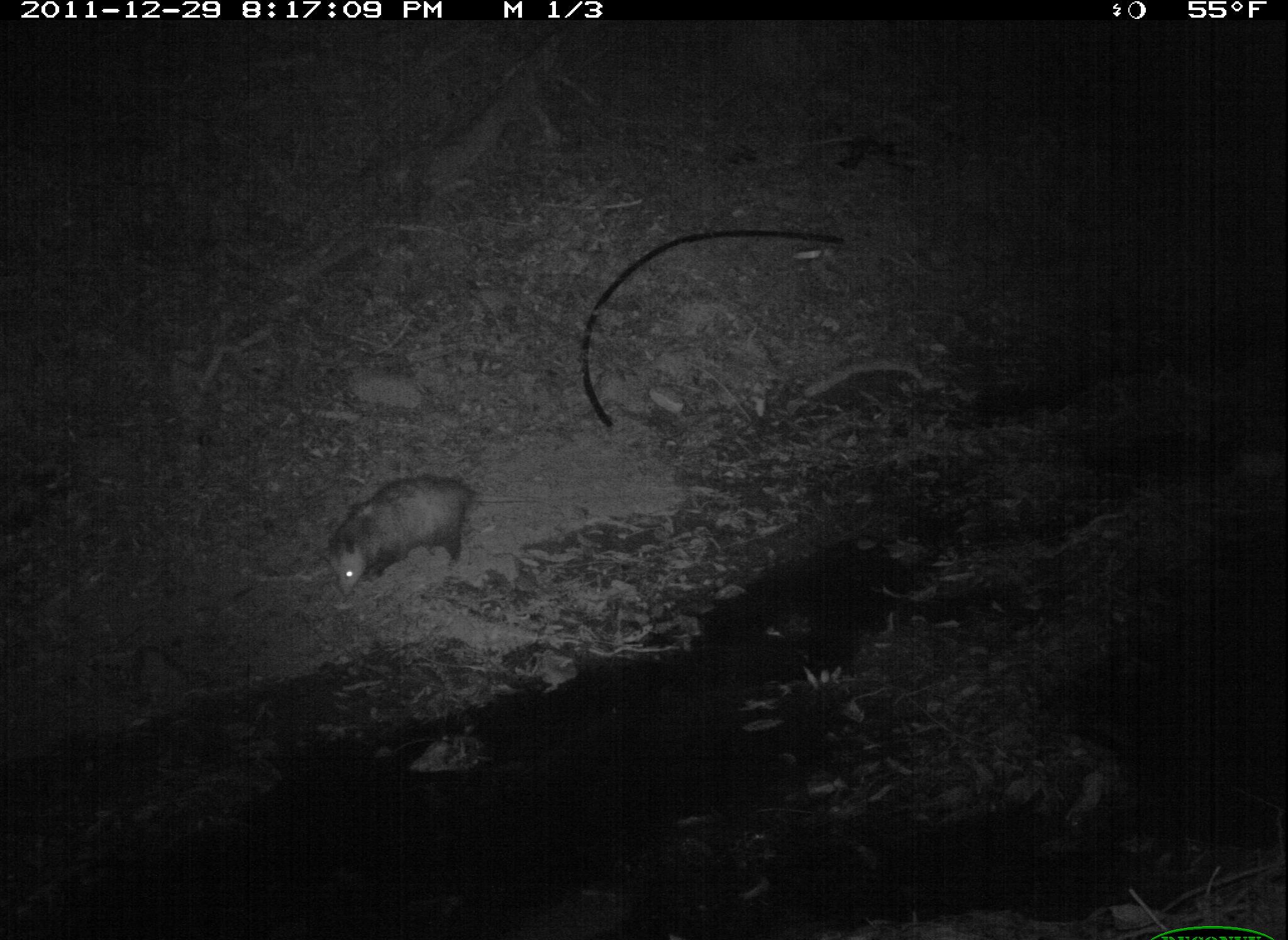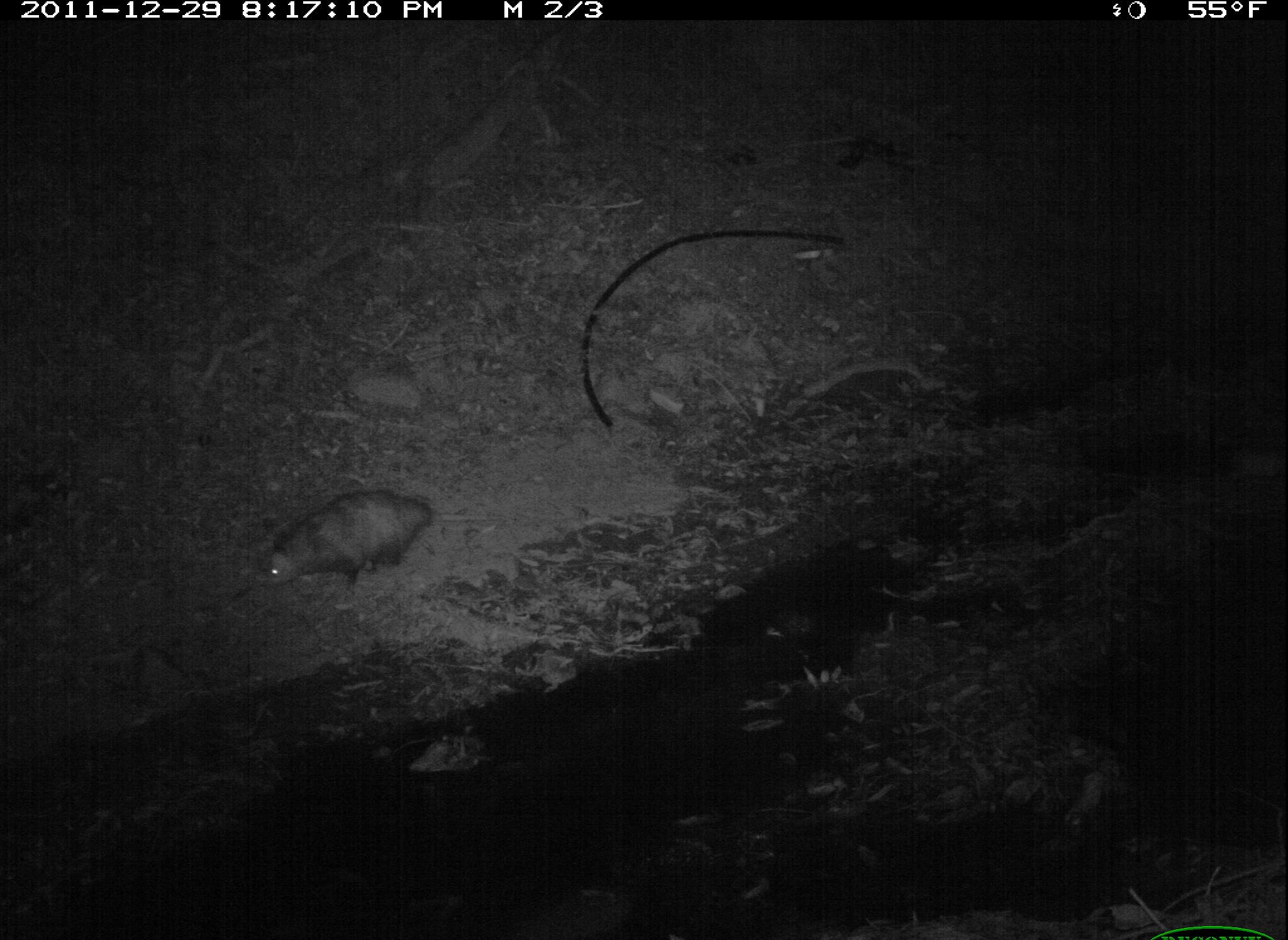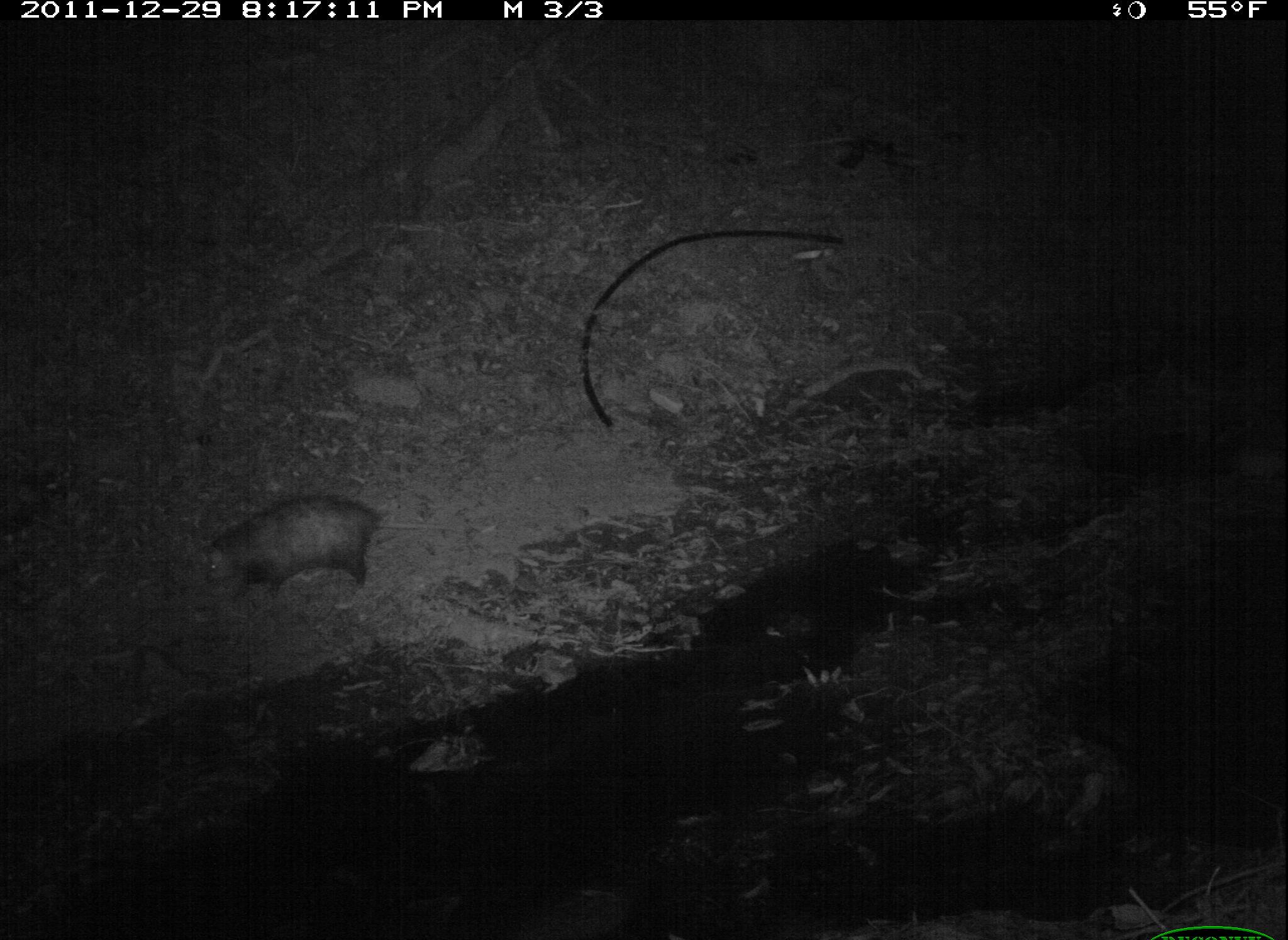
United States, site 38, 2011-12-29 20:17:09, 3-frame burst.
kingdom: Animalia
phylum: Chordata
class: Mammalia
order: Didelphimorphia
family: Didelphidae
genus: Didelphis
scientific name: Didelphis virginiana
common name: virginia opossum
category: opossum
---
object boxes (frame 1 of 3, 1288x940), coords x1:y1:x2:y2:
opossum: 306:469:497:601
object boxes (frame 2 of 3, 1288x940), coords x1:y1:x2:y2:
opossum: 242:475:473:612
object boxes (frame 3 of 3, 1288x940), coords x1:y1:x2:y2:
opossum: 179:456:414:615